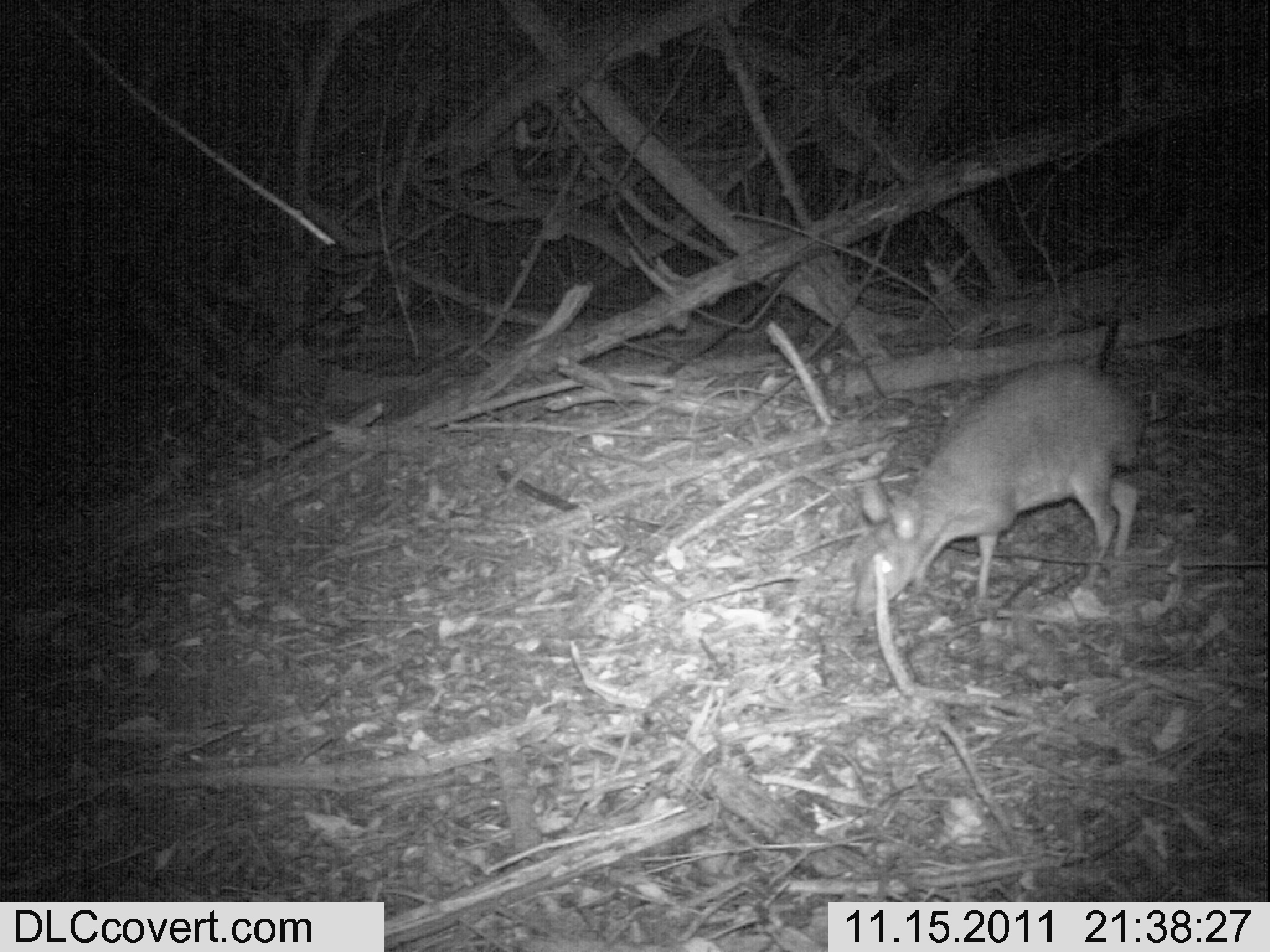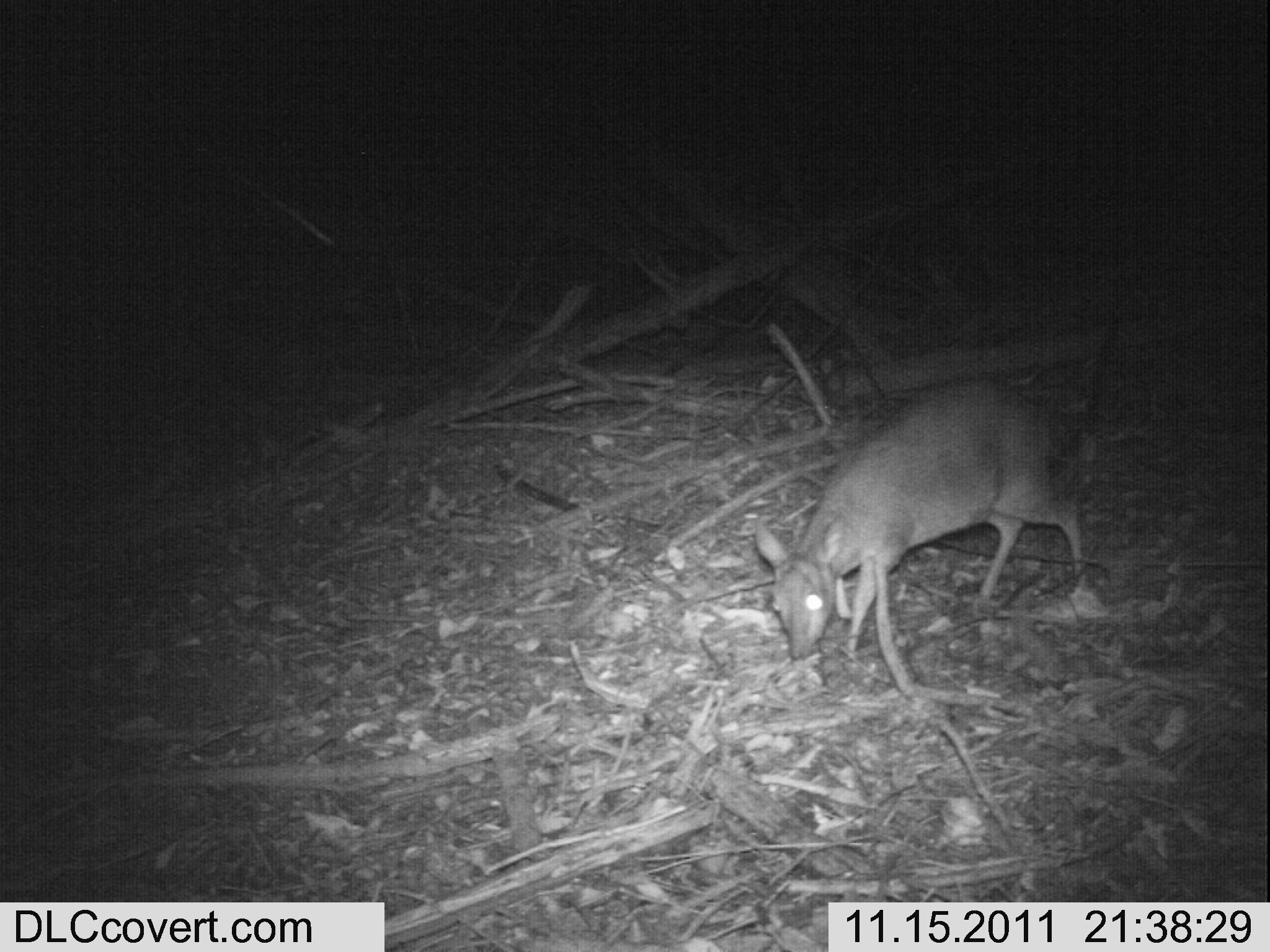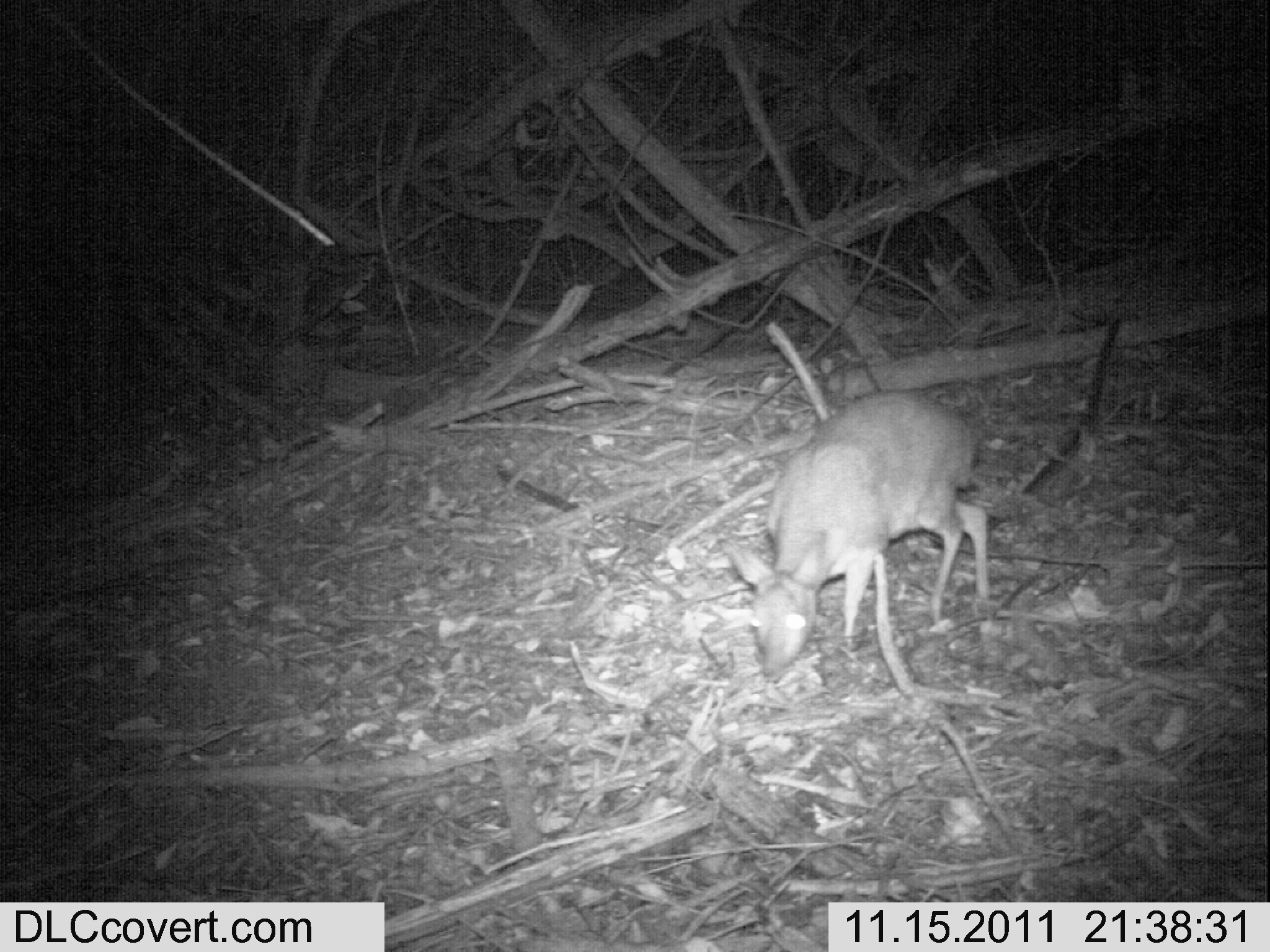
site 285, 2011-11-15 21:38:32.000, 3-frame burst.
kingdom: Animalia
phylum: Chordata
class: Mammalia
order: Artiodactyla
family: Bovidae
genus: Nesotragus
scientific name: Nesotragus moschatus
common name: suni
Nesotragus moschatus (suni), count 1.